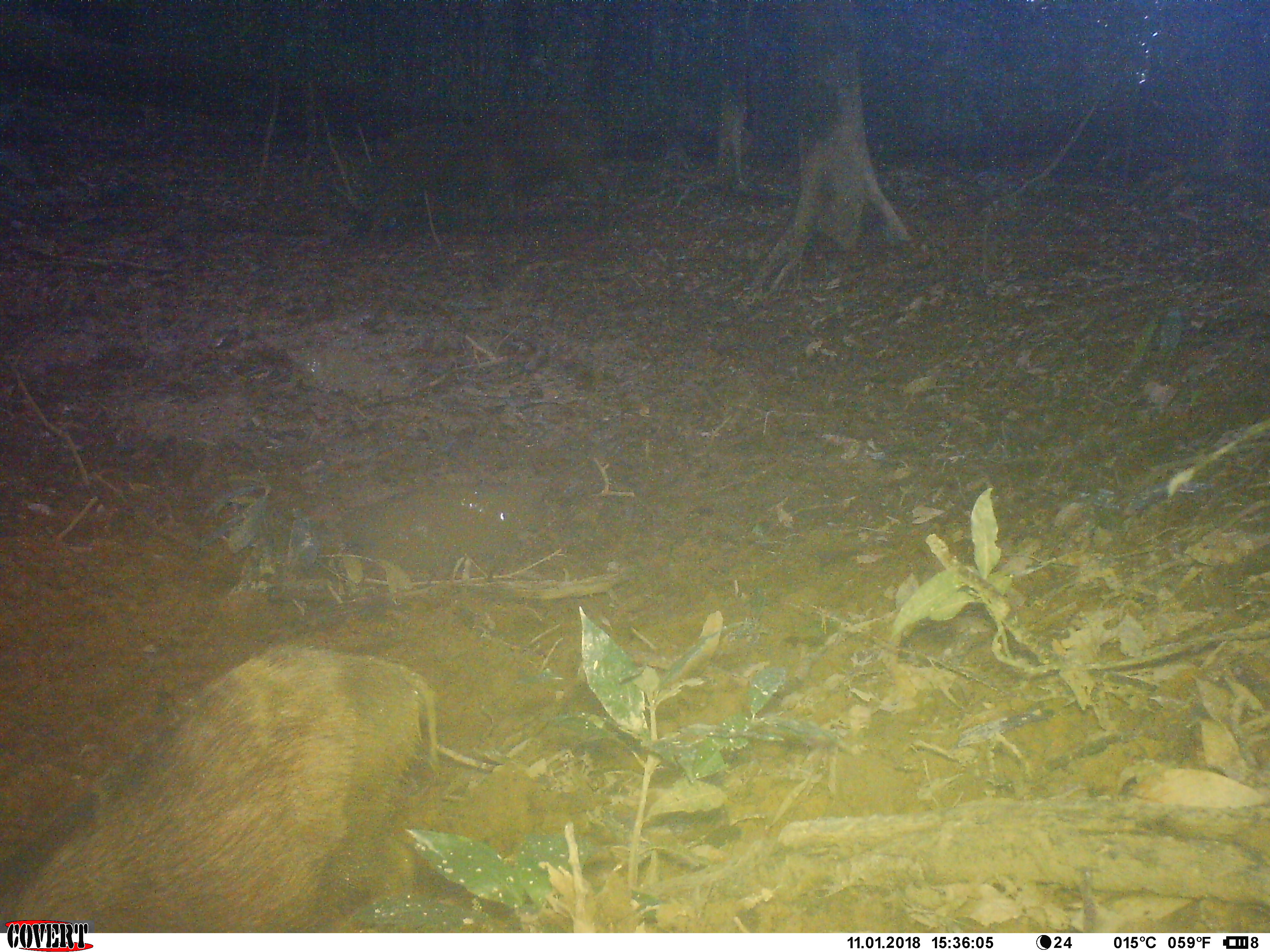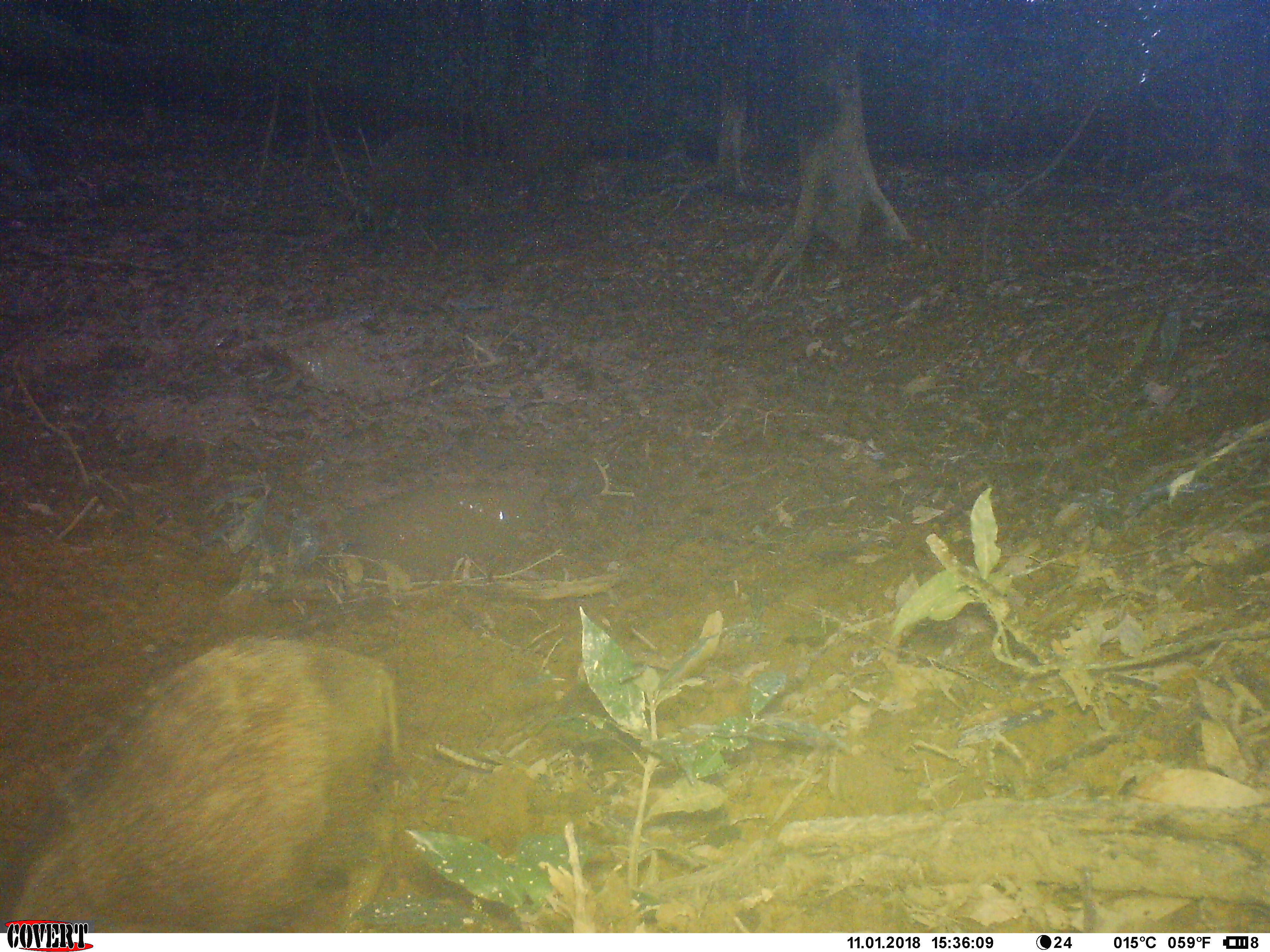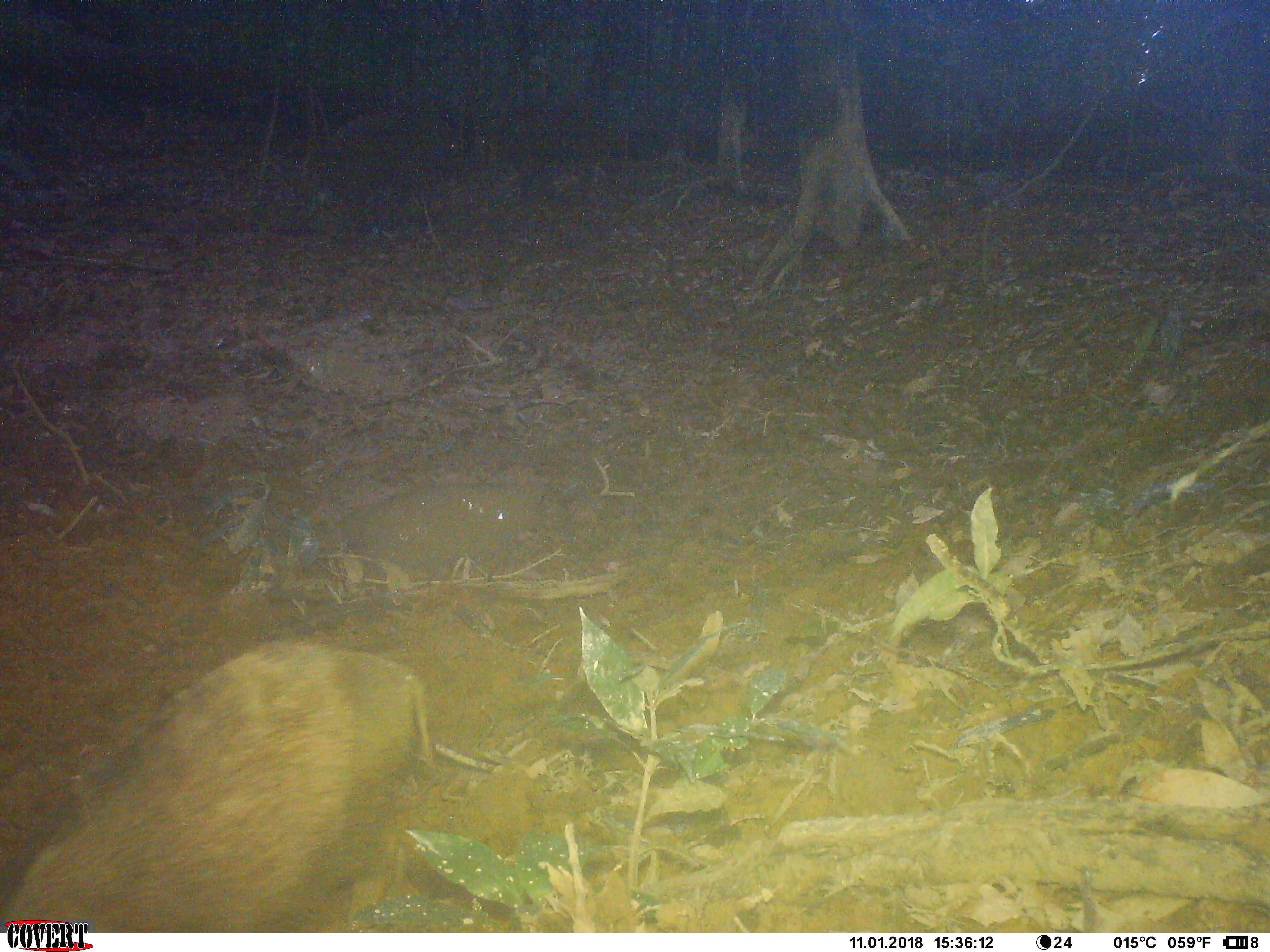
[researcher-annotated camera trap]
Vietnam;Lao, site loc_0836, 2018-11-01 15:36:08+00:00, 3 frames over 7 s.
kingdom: Animalia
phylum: Chordata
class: Mammalia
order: Artiodactyla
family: Suidae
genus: Sus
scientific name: Sus scrofa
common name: eurasian wild pig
Eurasian wild pig (Sus scrofa). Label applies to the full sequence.